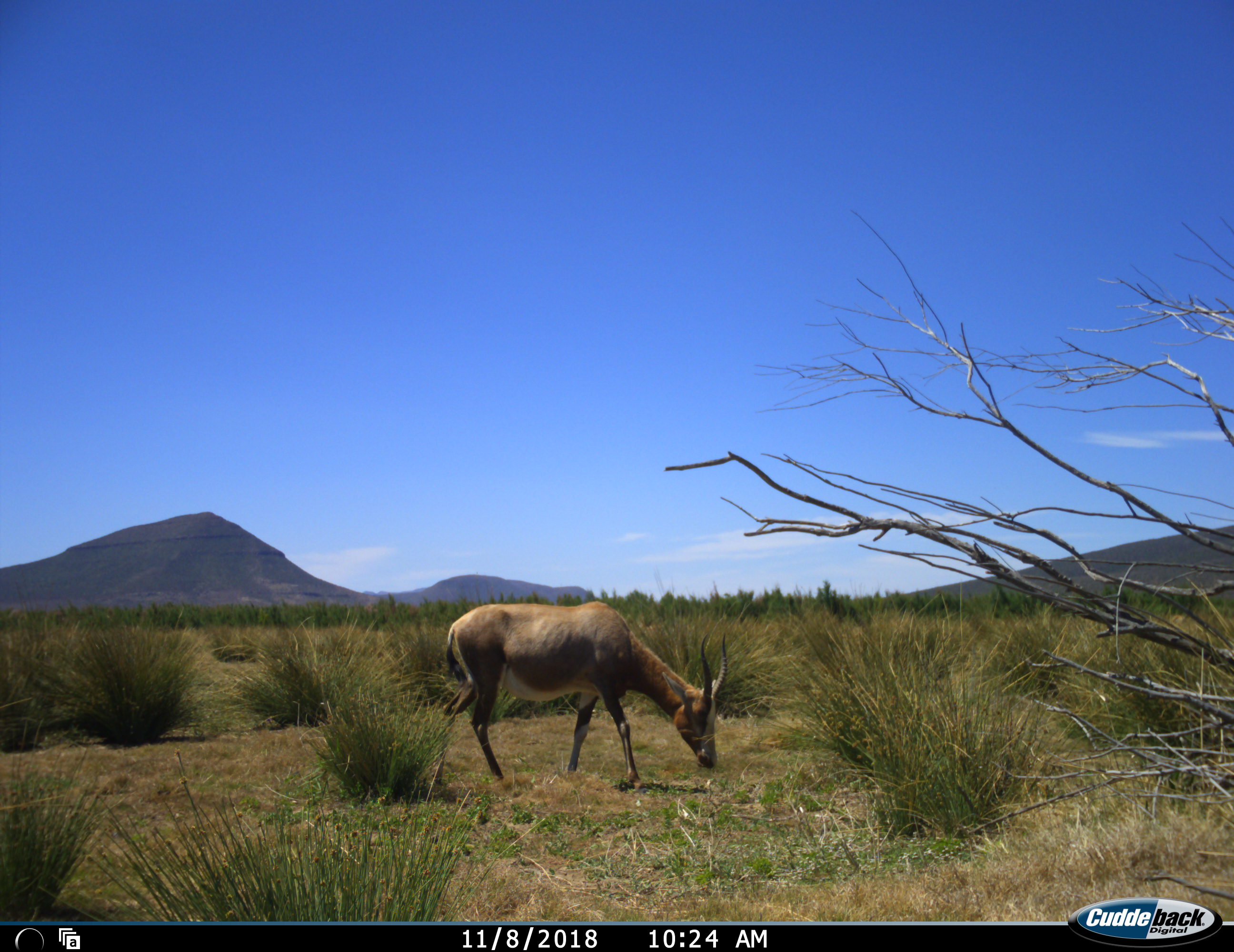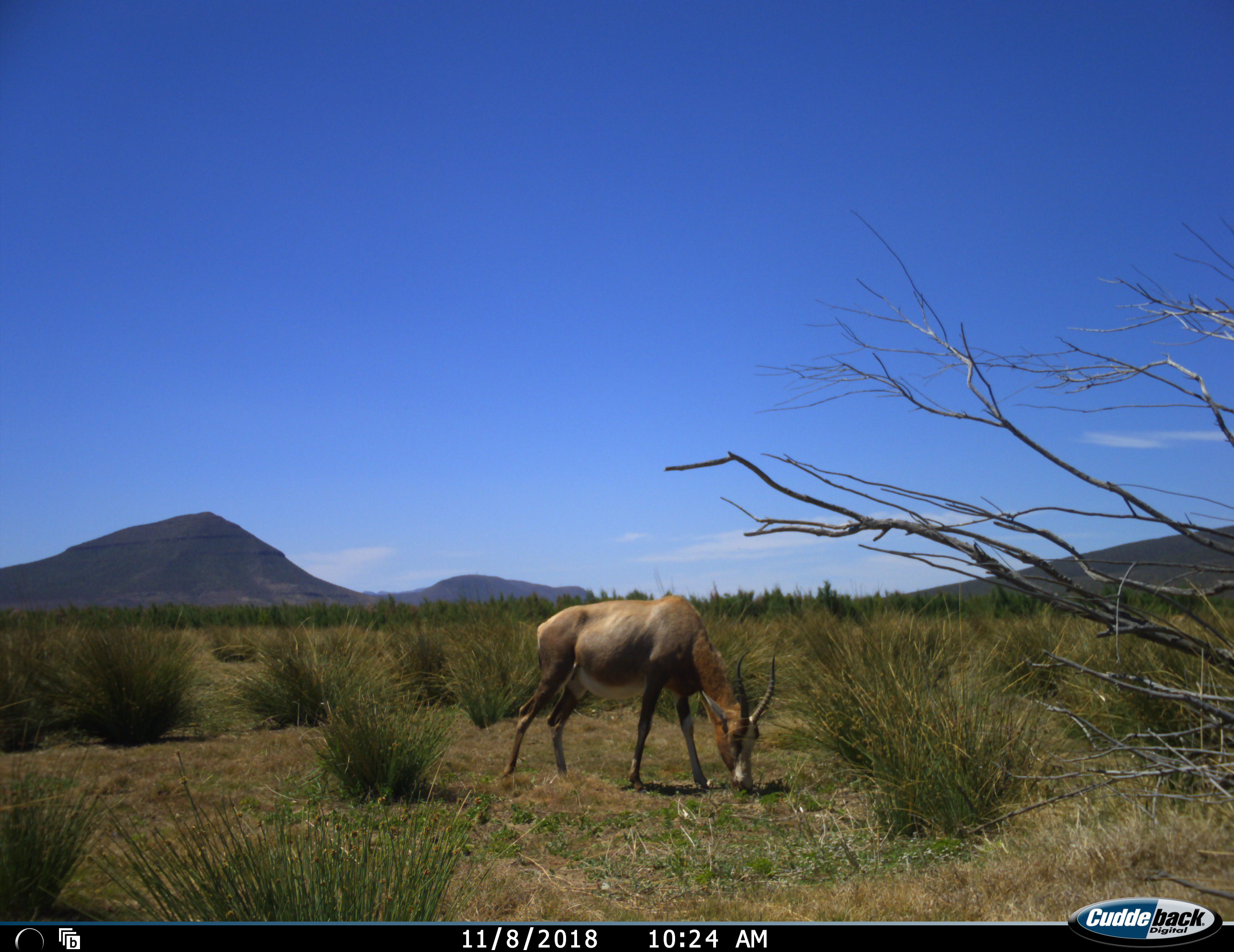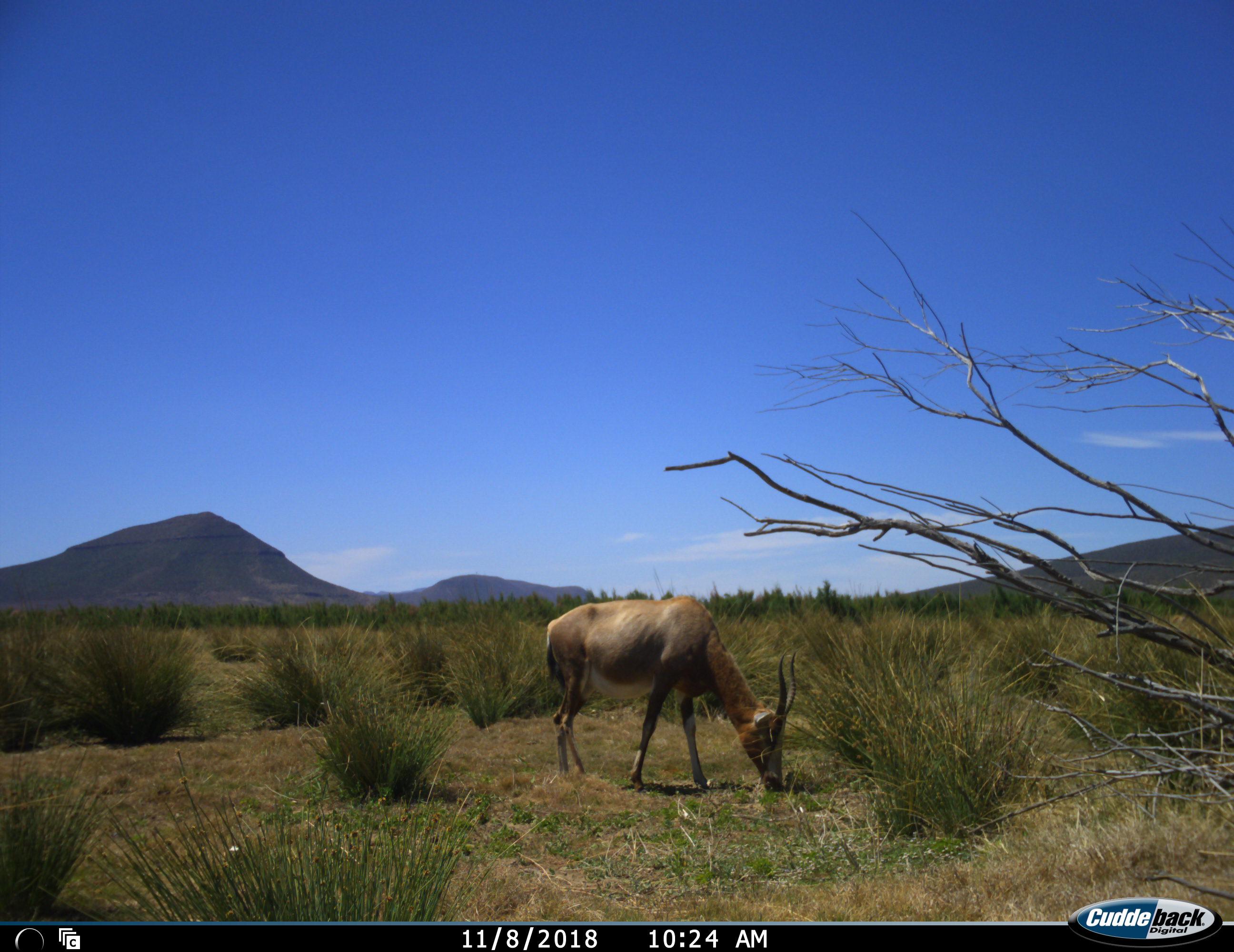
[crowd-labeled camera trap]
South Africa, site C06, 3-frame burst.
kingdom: Animalia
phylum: Chordata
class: Mammalia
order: Artiodactyla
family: Bovidae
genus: Damaliscus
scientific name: Damaliscus pygargus phillipsi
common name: blesbok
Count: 1.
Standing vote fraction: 10%.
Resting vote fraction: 0%.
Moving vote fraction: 40%.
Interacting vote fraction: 0%.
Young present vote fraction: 0%.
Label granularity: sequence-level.